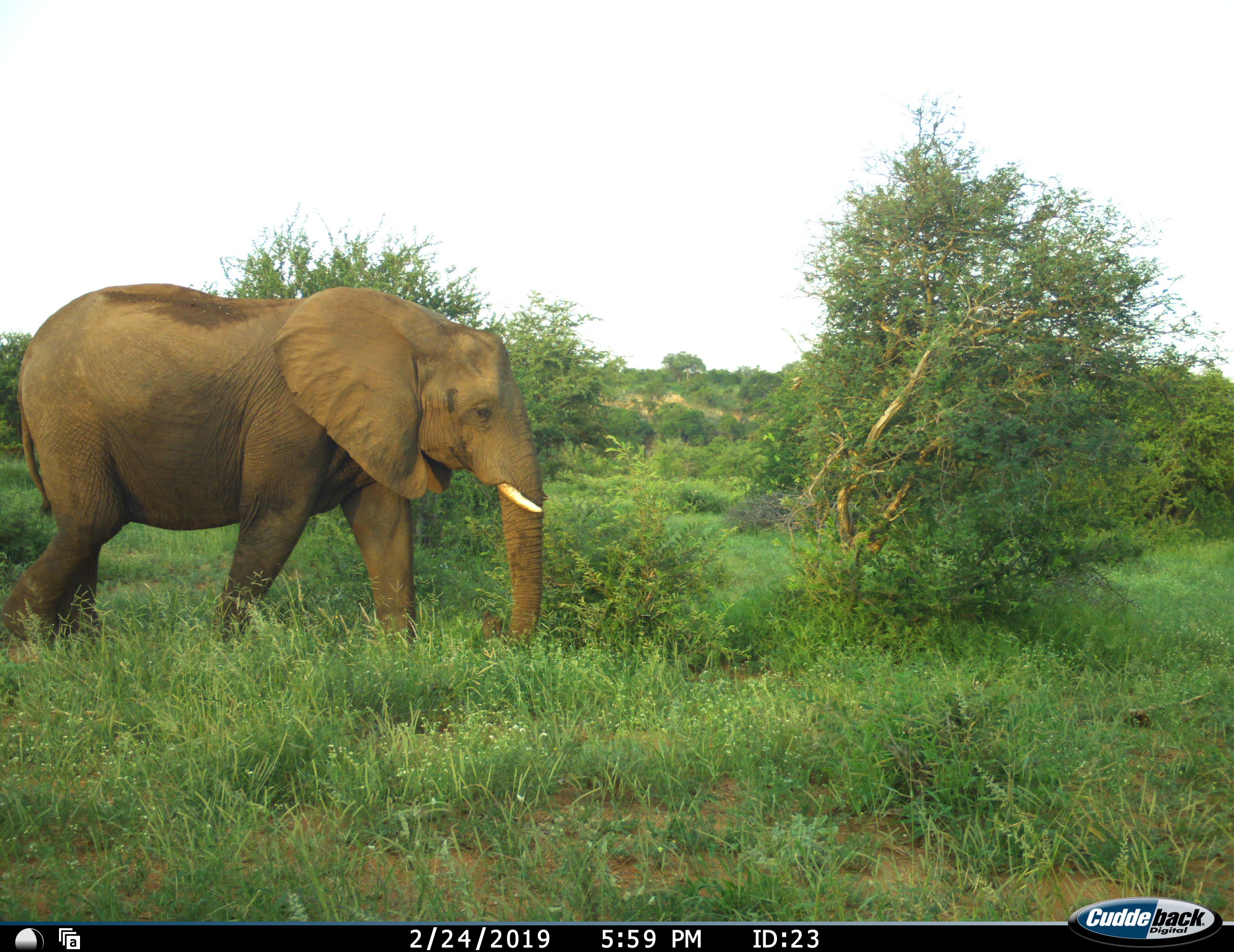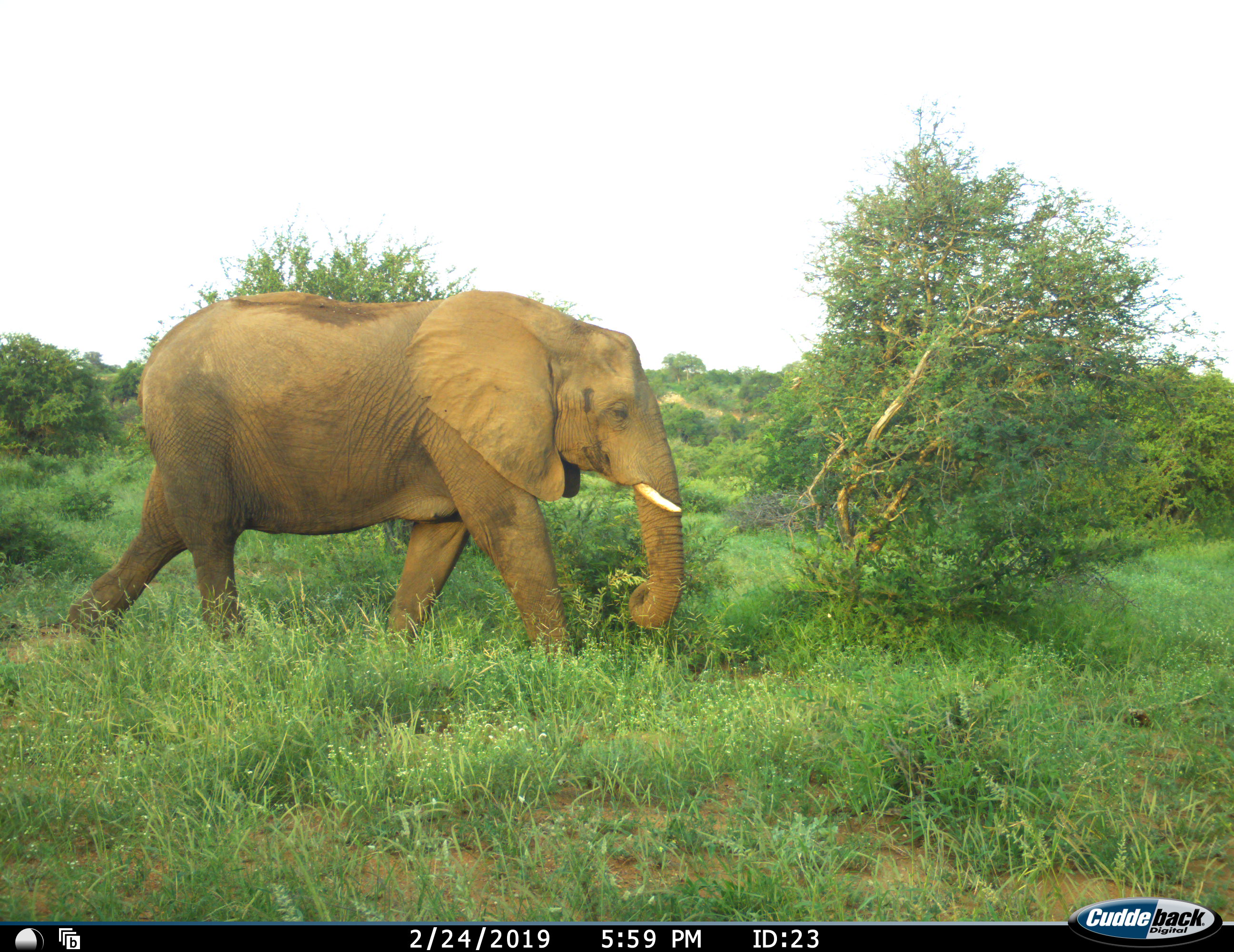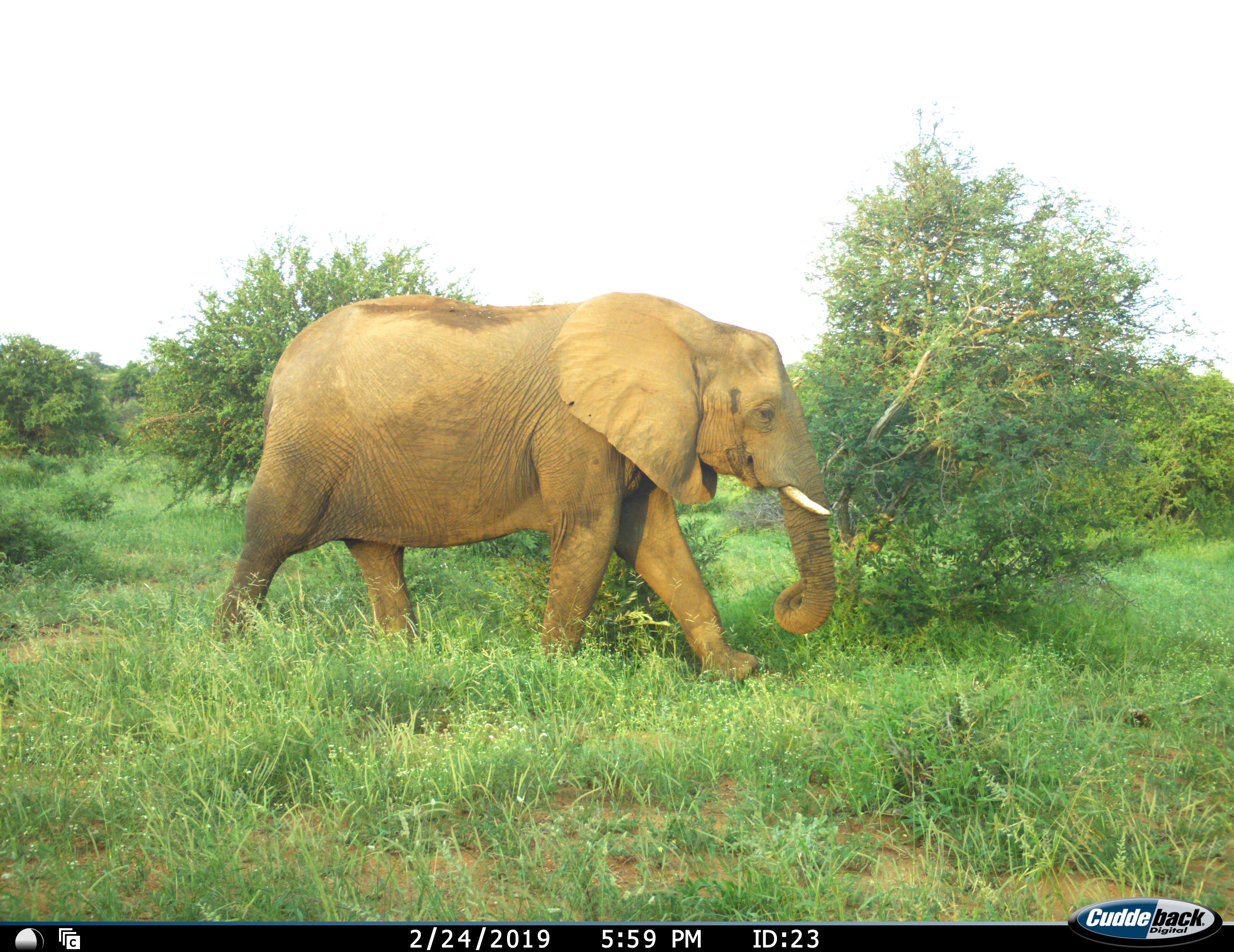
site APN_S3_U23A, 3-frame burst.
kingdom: Animalia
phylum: Chordata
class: Mammalia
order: Proboscidea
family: Elephantidae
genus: Loxodonta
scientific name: Loxodonta africana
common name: african bush elephant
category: elephant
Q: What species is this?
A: Elephant (african bush elephant) (Loxodonta africana).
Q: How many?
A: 1.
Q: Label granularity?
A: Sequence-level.